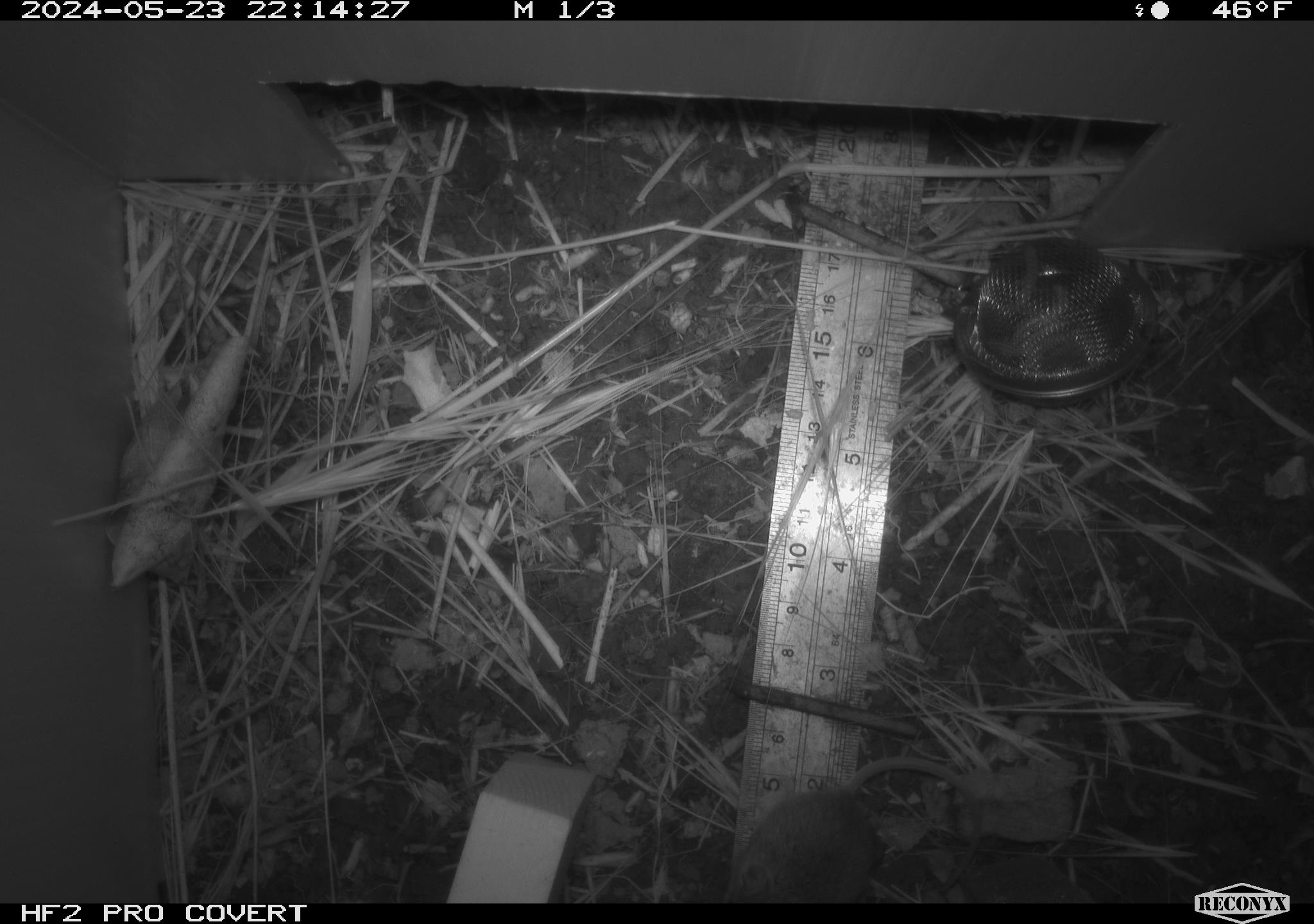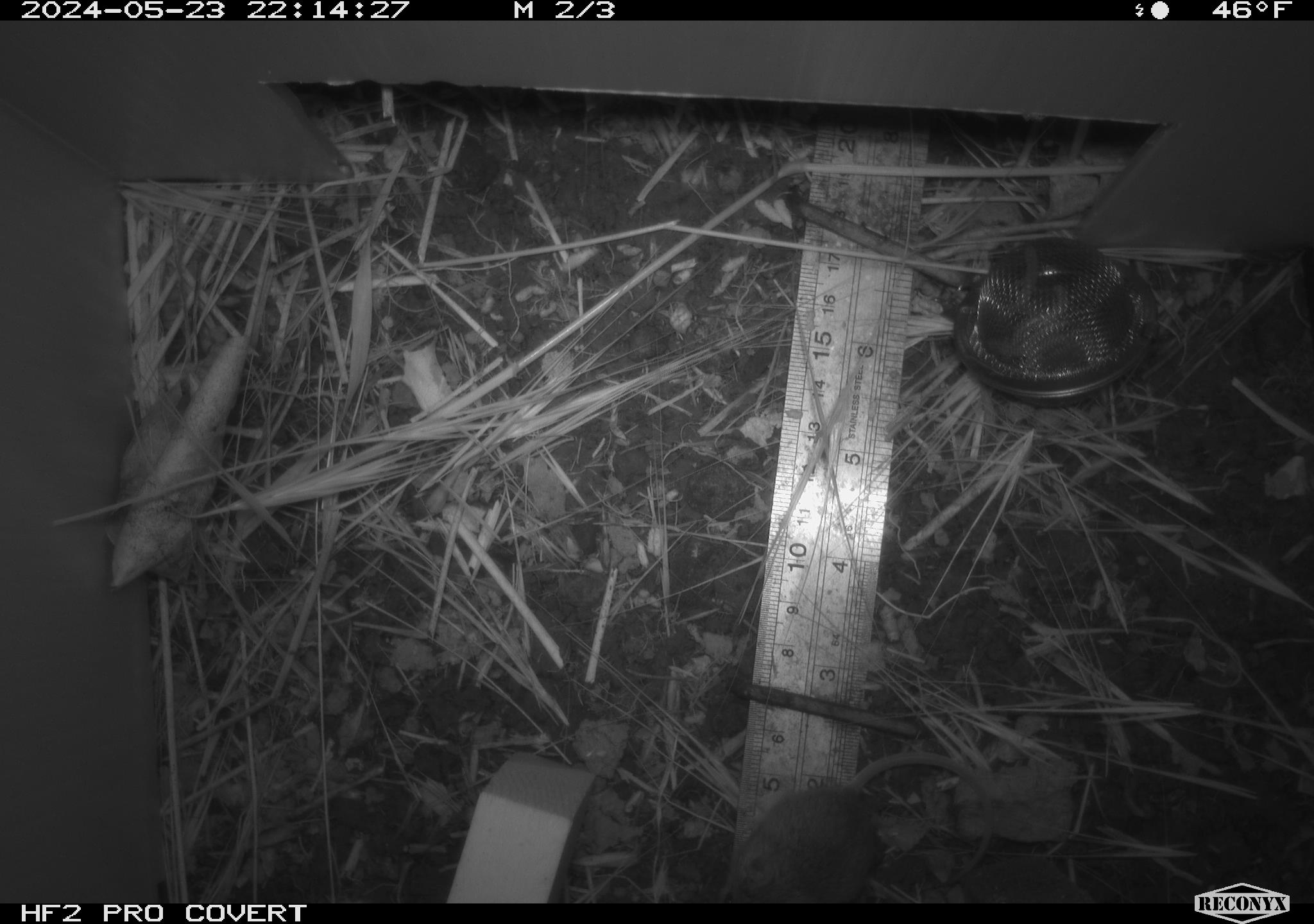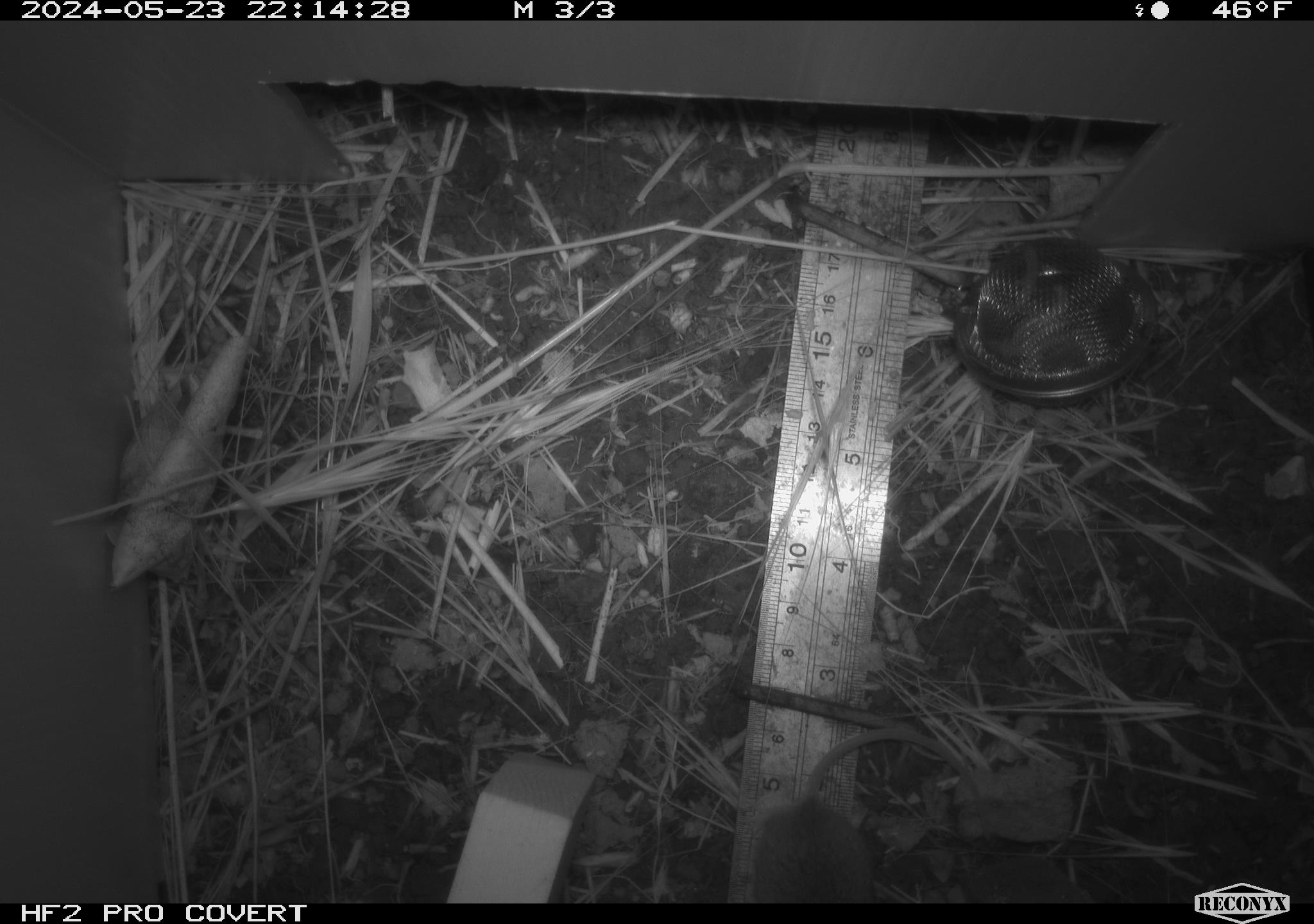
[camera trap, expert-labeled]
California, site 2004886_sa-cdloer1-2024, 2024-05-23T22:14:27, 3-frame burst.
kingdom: Animalia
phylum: Chordata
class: Mammalia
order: Rodentia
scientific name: Rodentia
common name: mouse species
Mouse species (Rodentia).